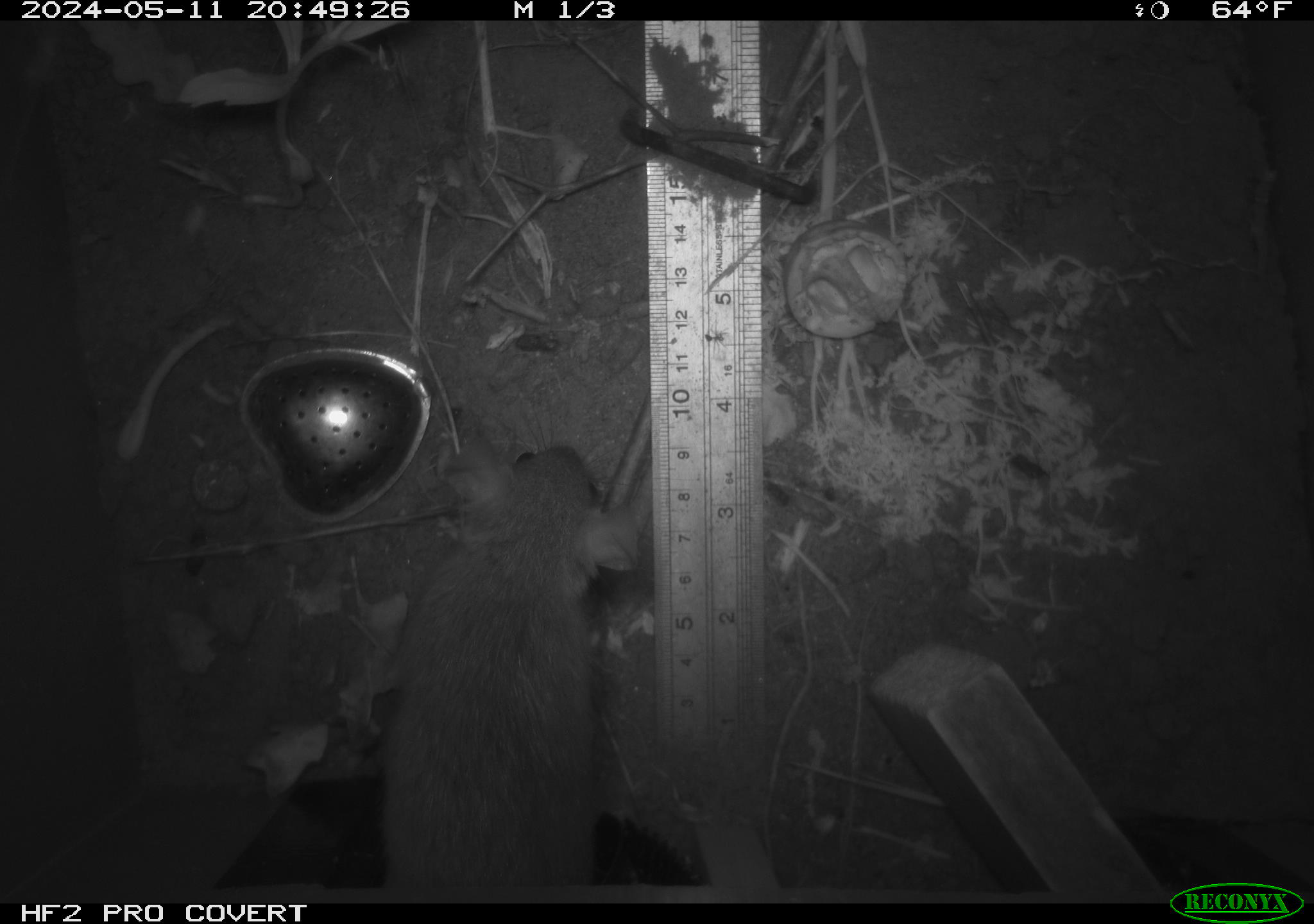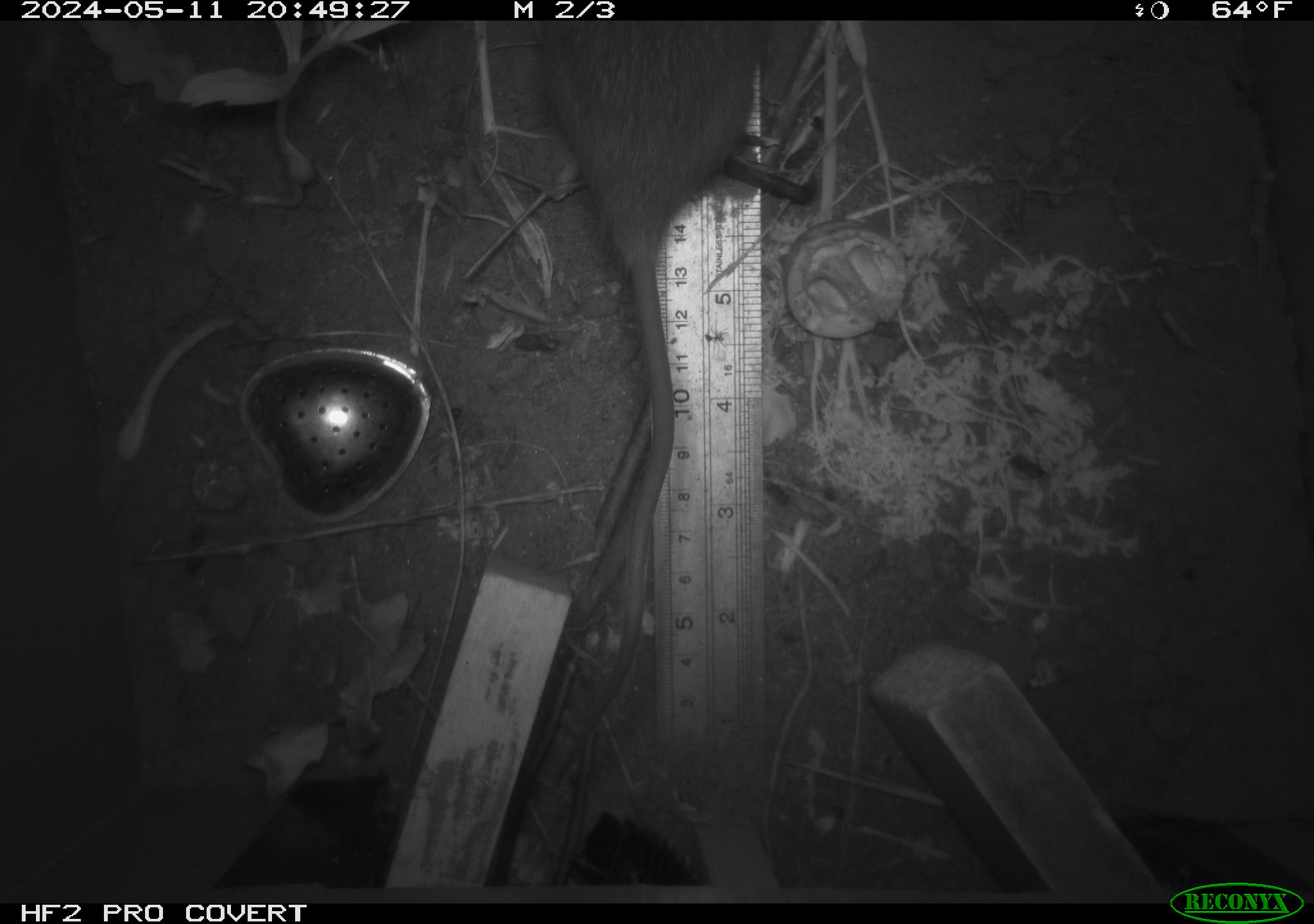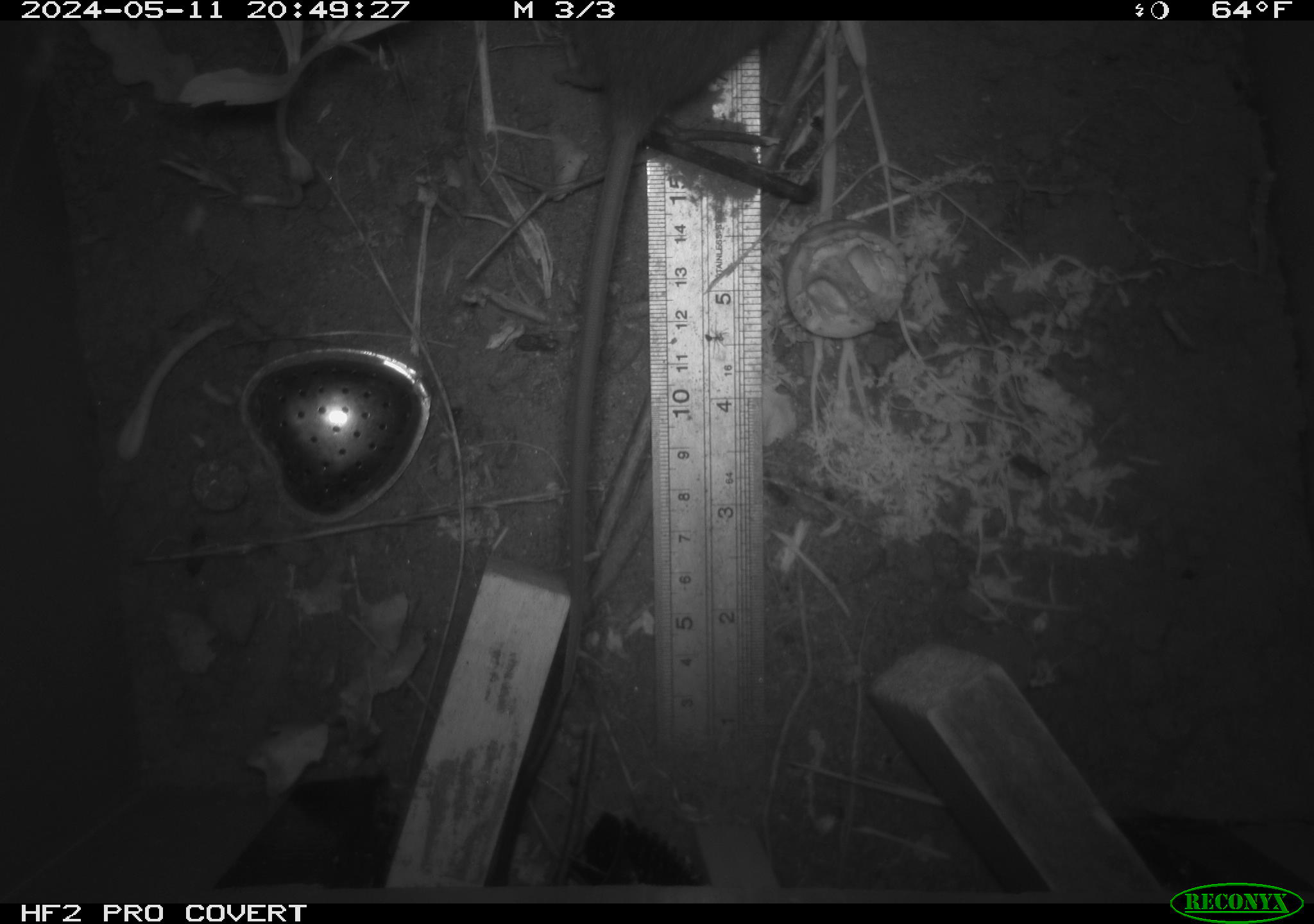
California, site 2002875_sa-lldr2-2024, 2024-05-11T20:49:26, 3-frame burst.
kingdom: Animalia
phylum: Chordata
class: Mammalia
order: Rodentia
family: Muridae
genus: Rattus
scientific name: Rattus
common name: rat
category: rattus species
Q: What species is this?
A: Rattus species (rat) (Rattus).